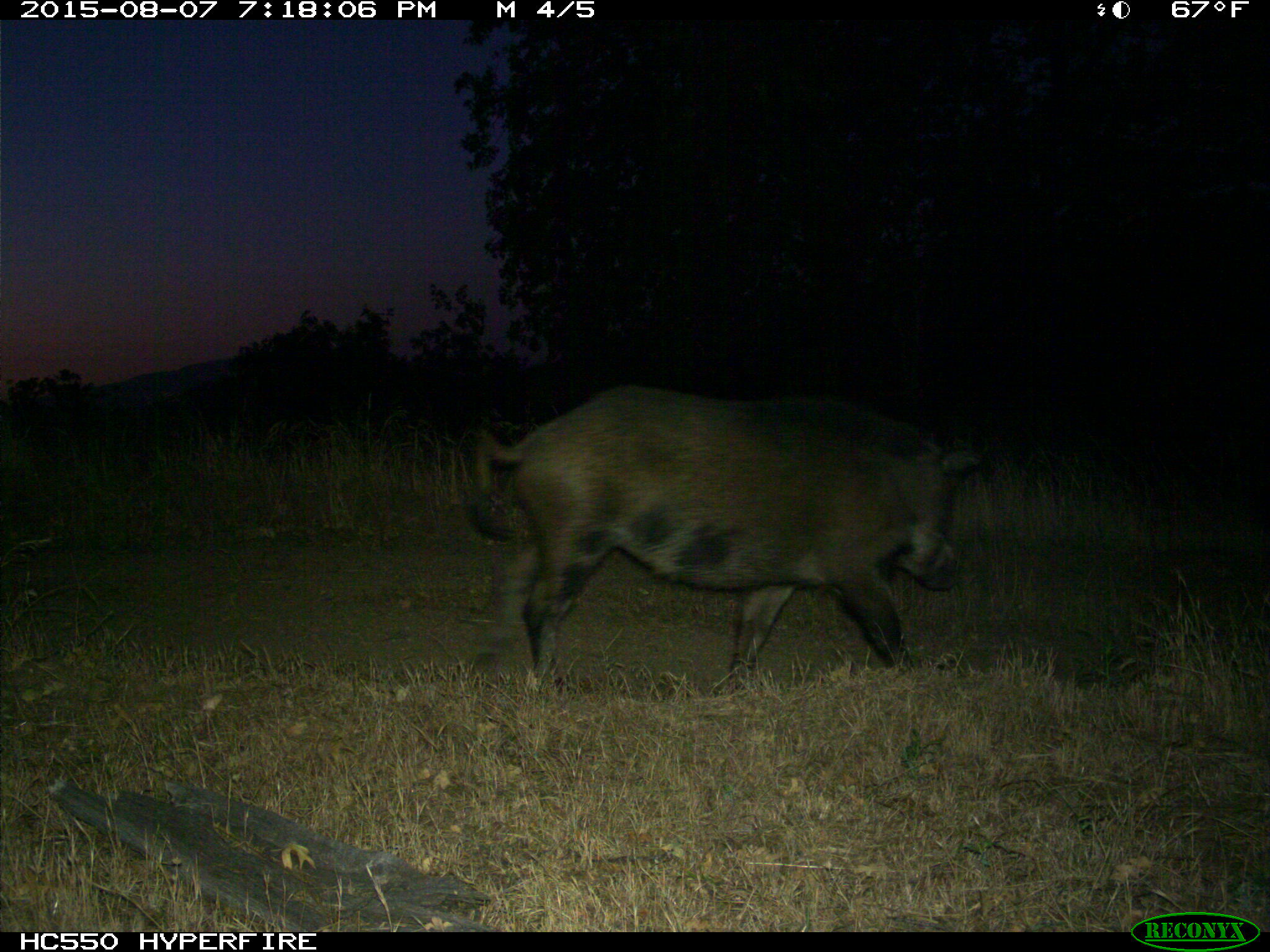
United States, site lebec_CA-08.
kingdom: Animalia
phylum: Chordata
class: Mammalia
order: Artiodactyla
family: Suidae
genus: Sus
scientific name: Sus scrofa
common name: wild boar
Sus scrofa (wild boar).